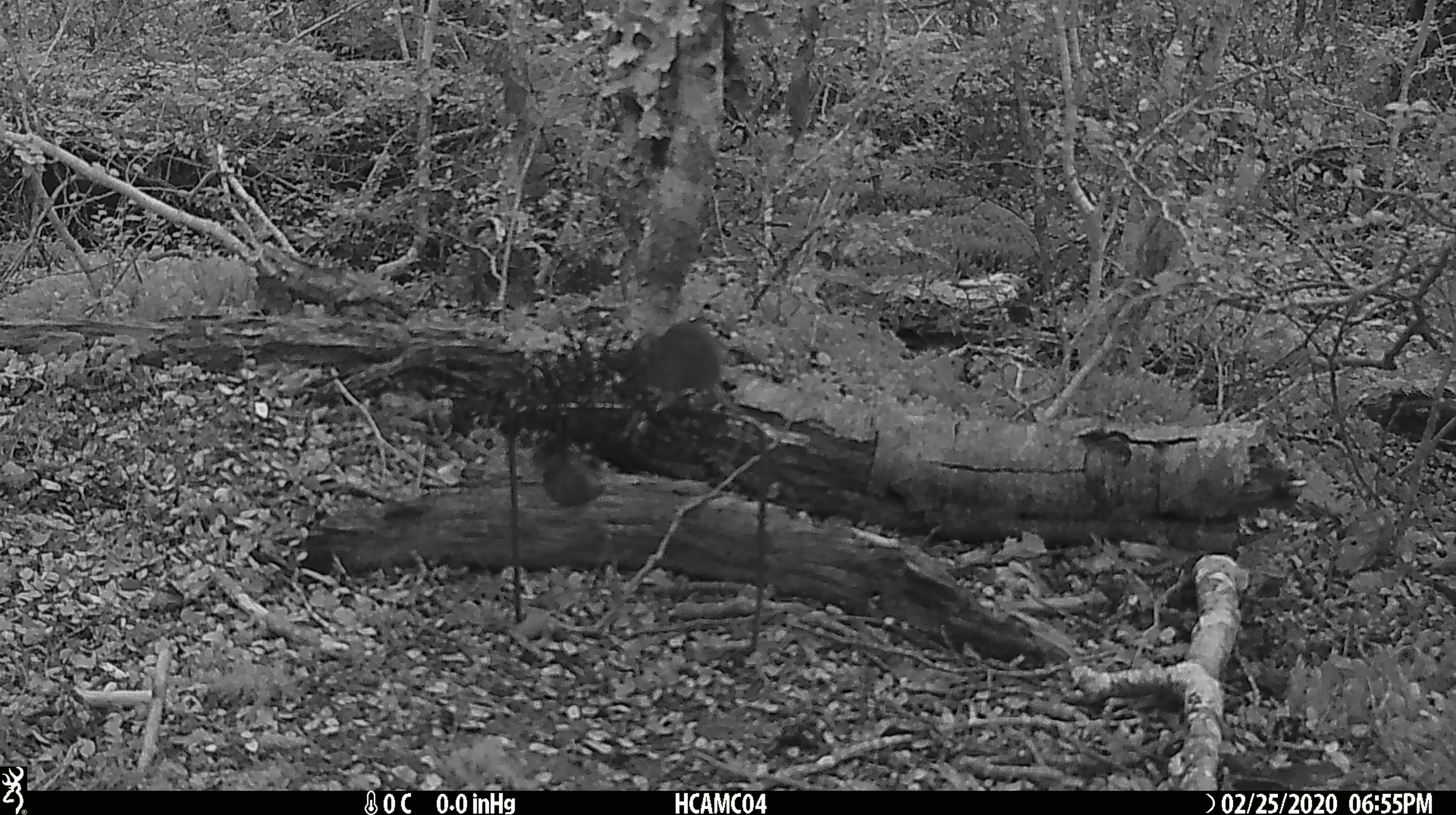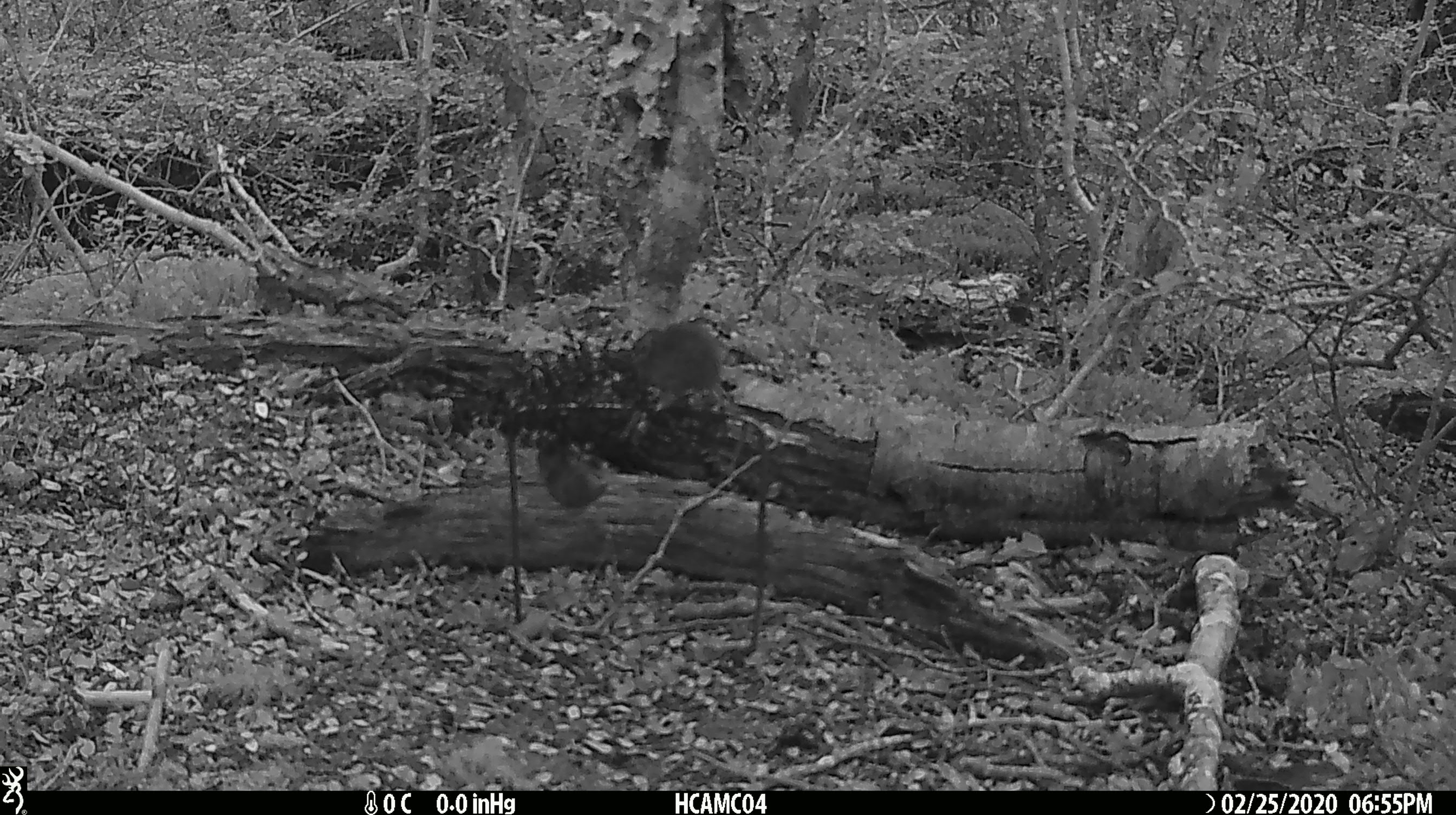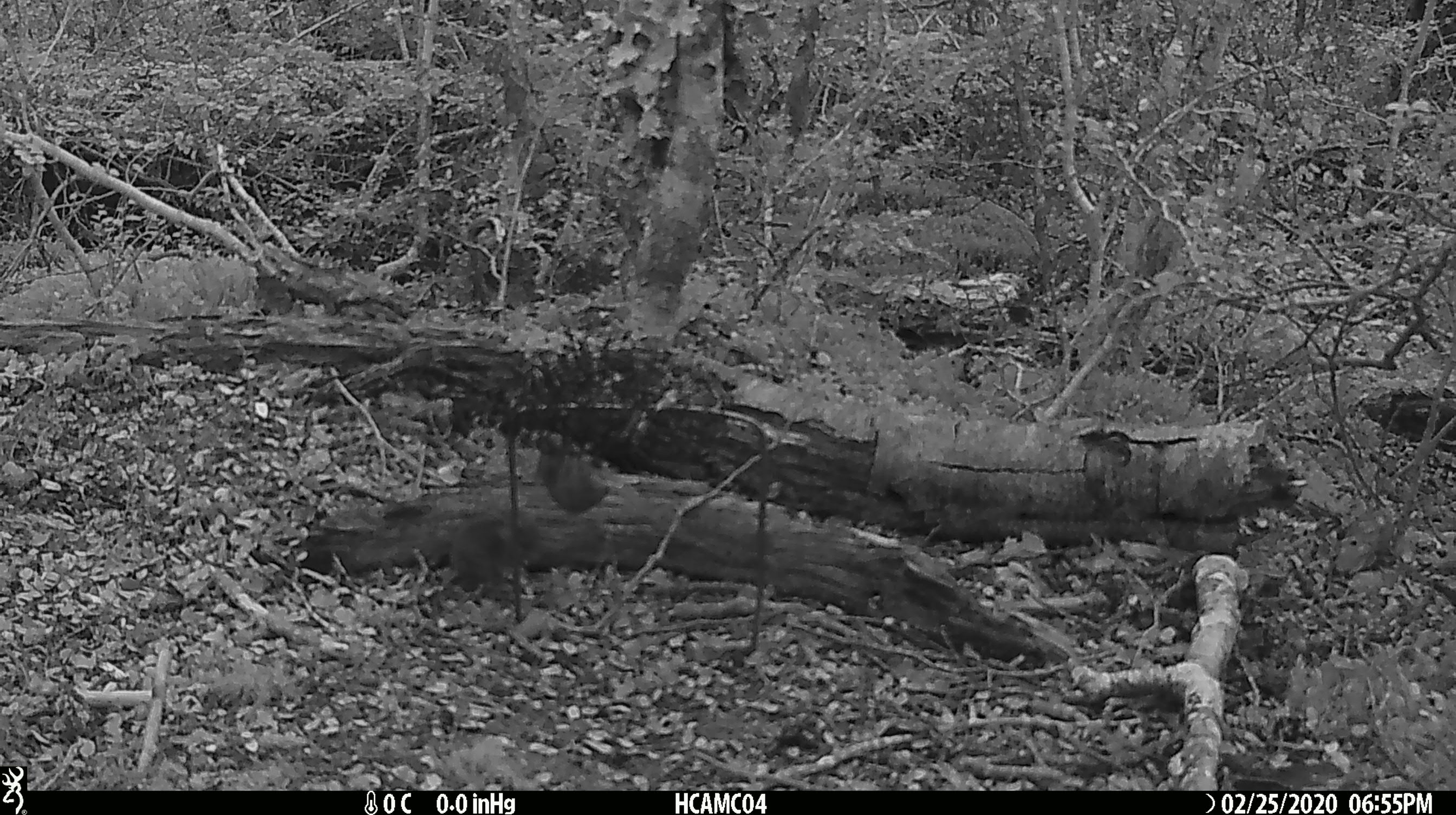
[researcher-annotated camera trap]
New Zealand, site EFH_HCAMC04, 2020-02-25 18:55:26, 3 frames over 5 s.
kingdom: Animalia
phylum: Chordata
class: Mammalia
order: Rodentia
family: Muridae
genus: Mus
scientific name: Mus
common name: mouse